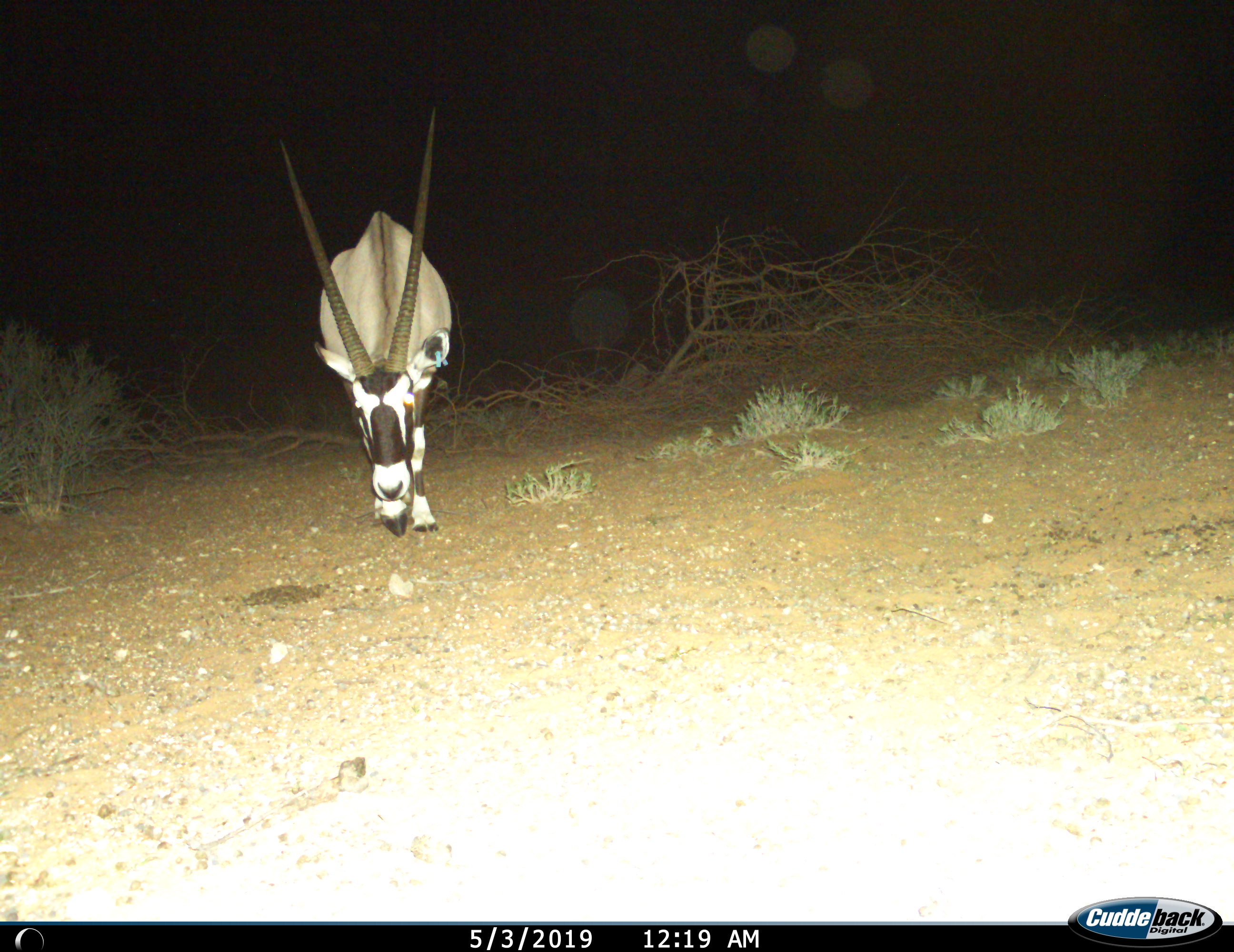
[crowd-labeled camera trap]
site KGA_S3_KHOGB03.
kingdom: Animalia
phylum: Chordata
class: Mammalia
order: Artiodactyla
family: Bovidae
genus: Oryx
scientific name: Oryx gazella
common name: gemsbok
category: oryx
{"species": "oryx (gemsbok) (Oryx gazella)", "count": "1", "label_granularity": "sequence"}